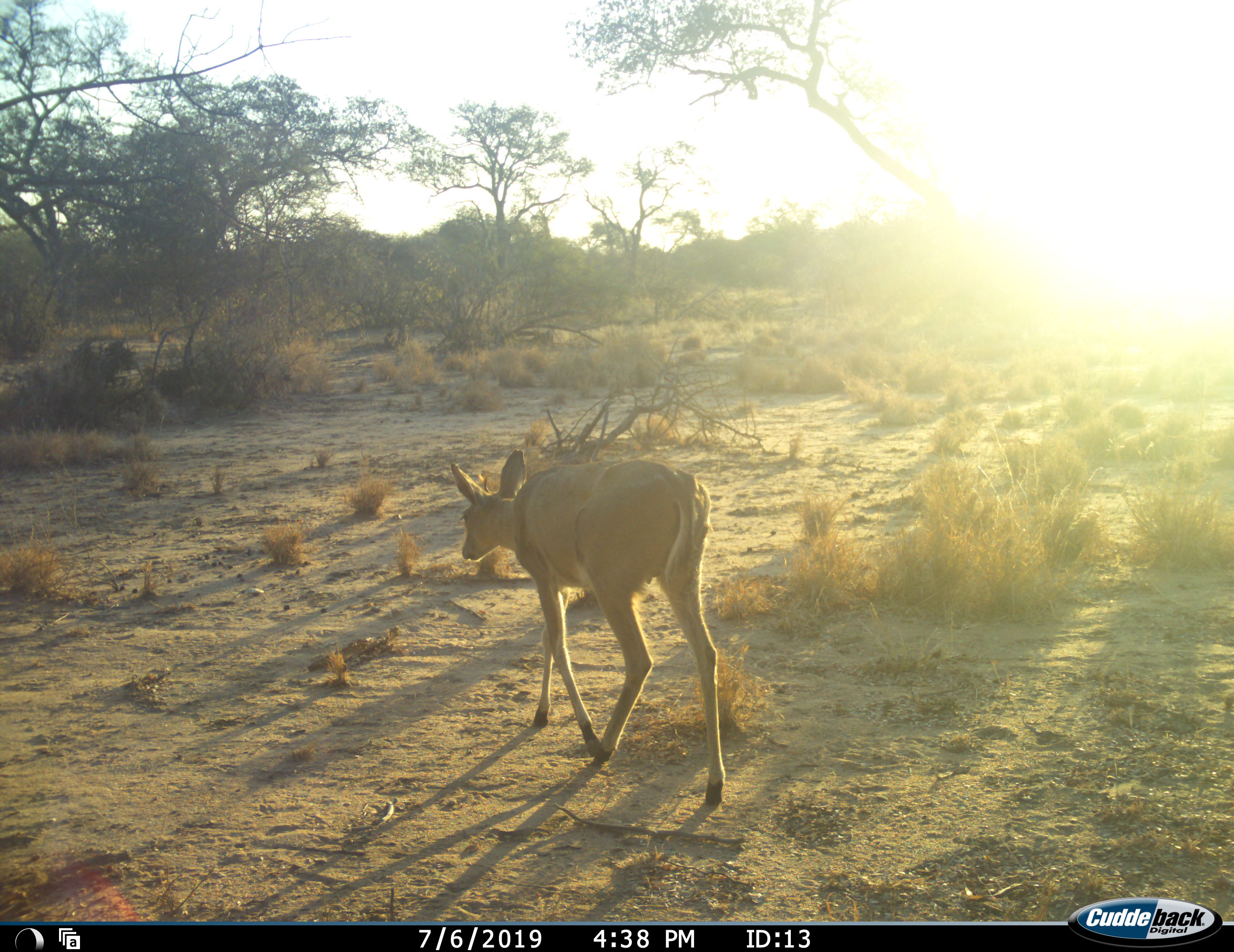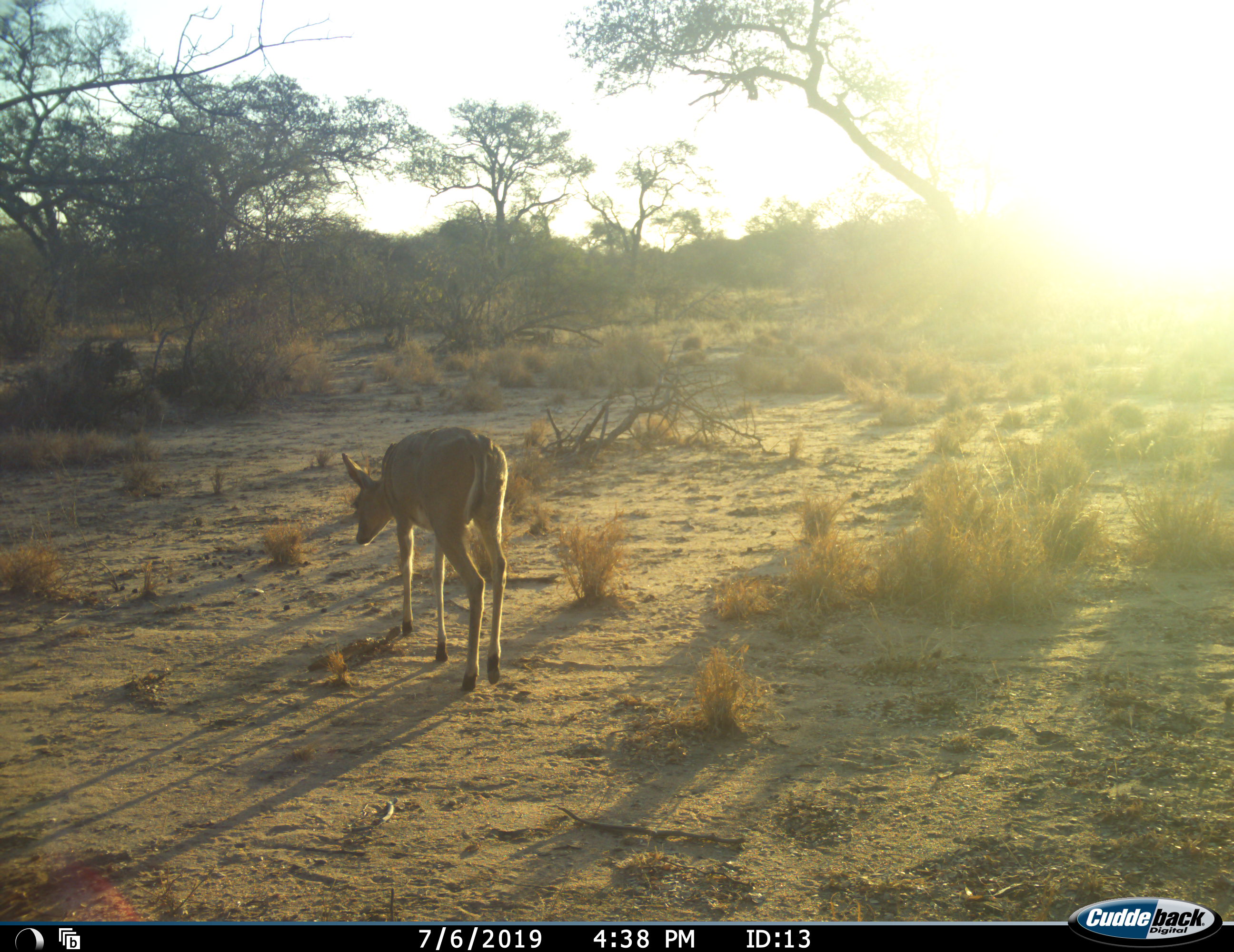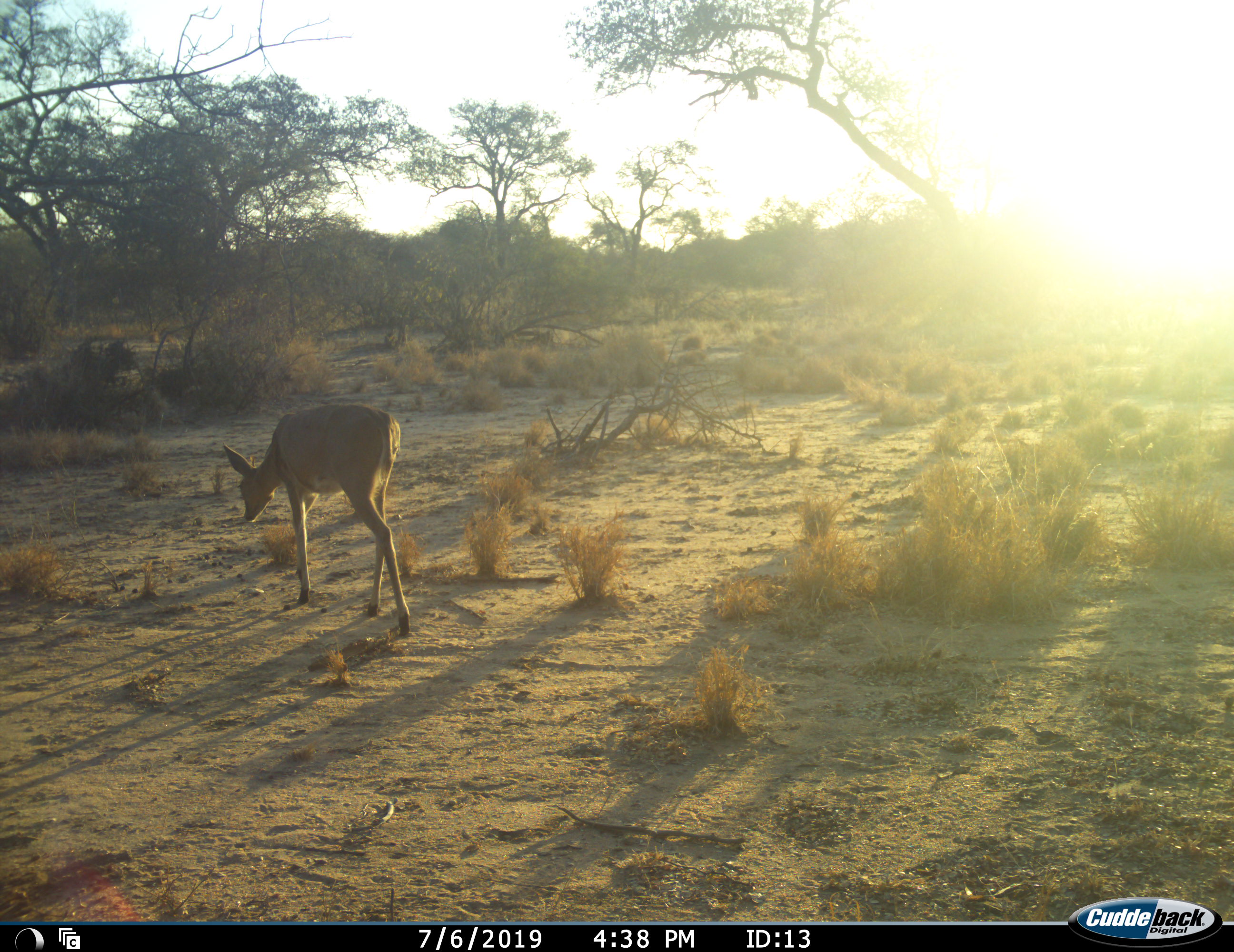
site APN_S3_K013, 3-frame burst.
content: unidentified animal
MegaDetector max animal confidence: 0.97